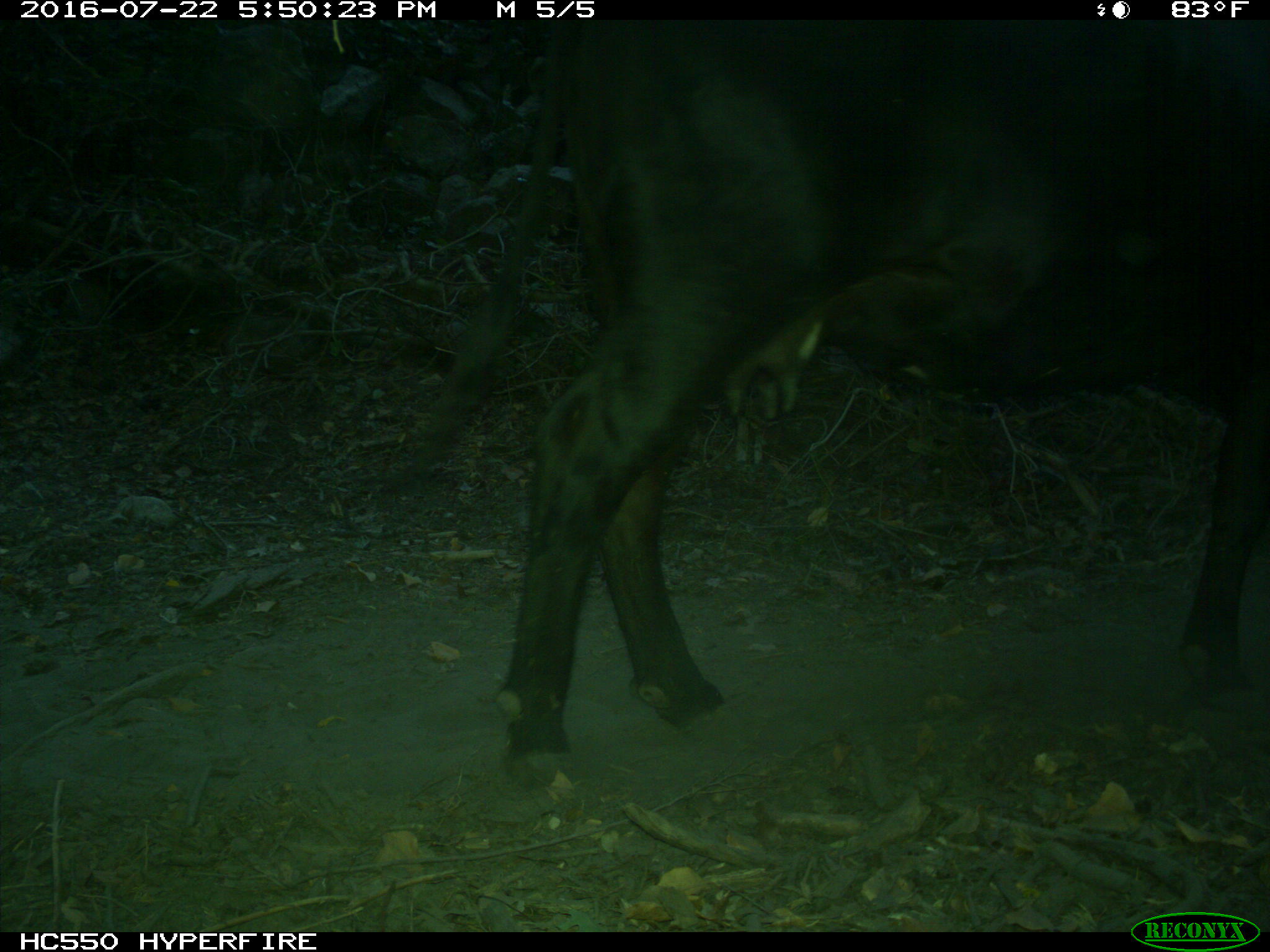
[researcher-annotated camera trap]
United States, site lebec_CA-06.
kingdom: Animalia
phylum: Chordata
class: Mammalia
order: Artiodactyla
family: Bovidae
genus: Bos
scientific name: Bos taurus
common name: domestic cow